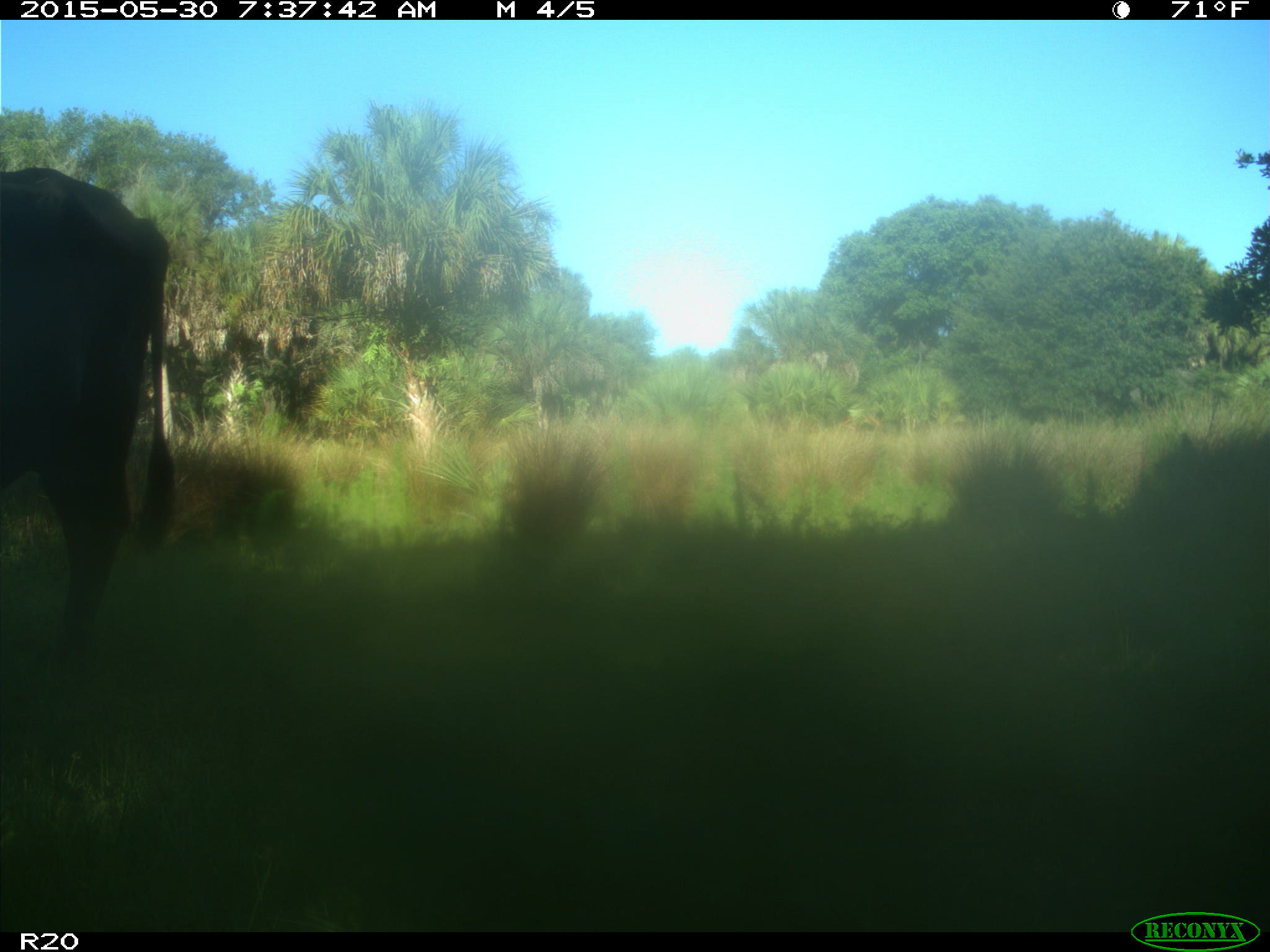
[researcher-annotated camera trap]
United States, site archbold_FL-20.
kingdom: Animalia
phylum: Chordata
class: Mammalia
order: Artiodactyla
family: Bovidae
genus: Bos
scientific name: Bos taurus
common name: domestic cow